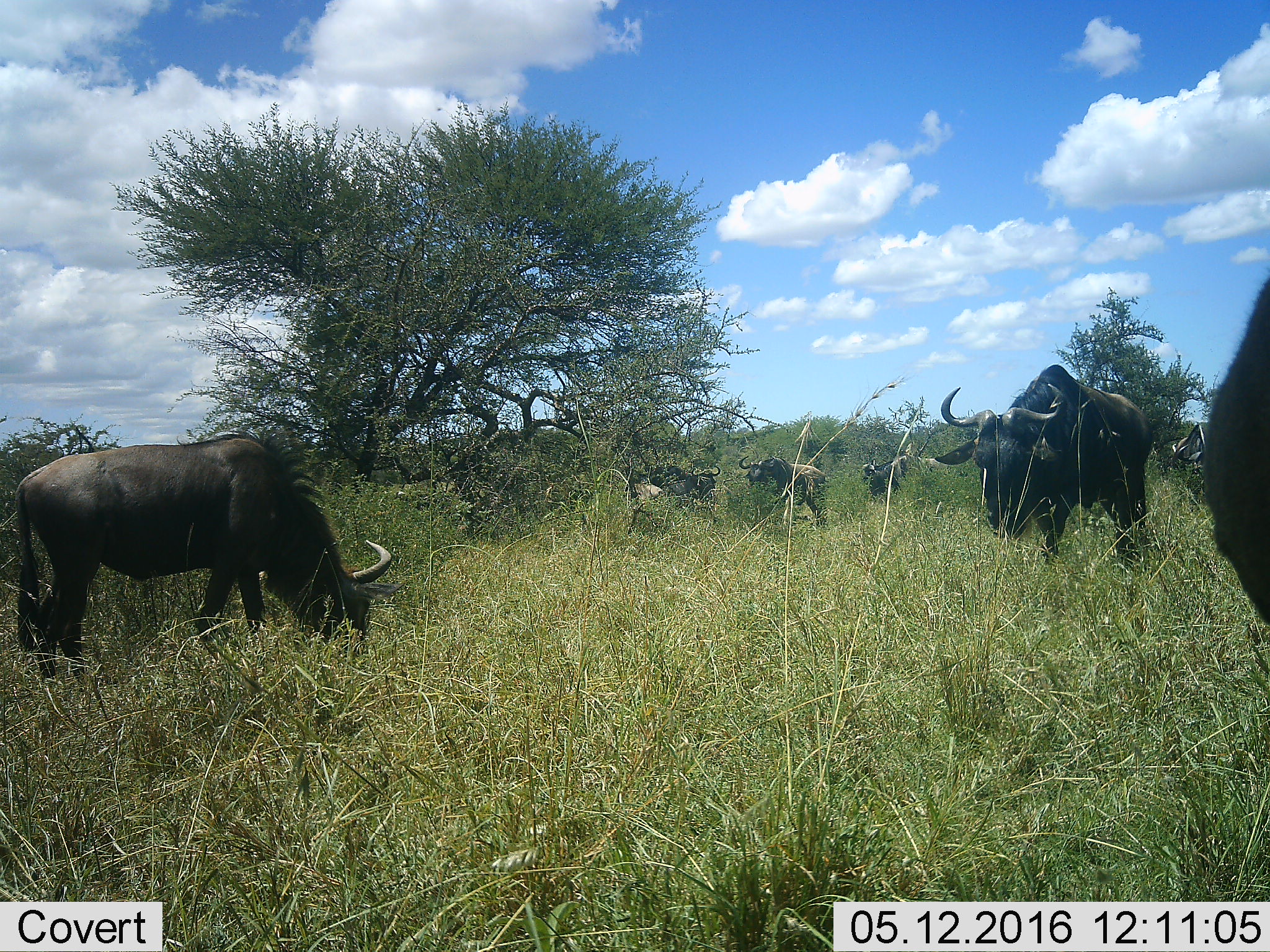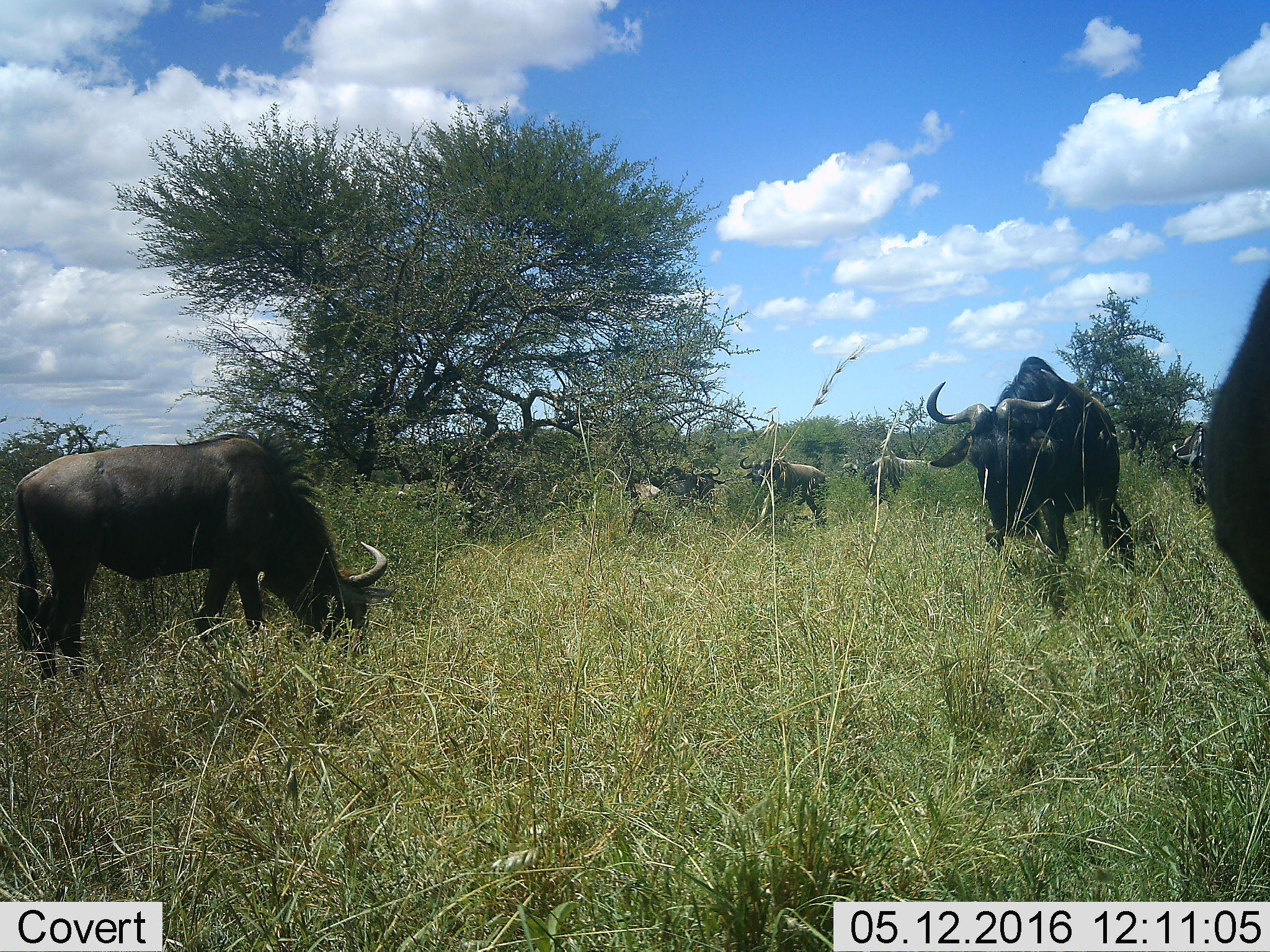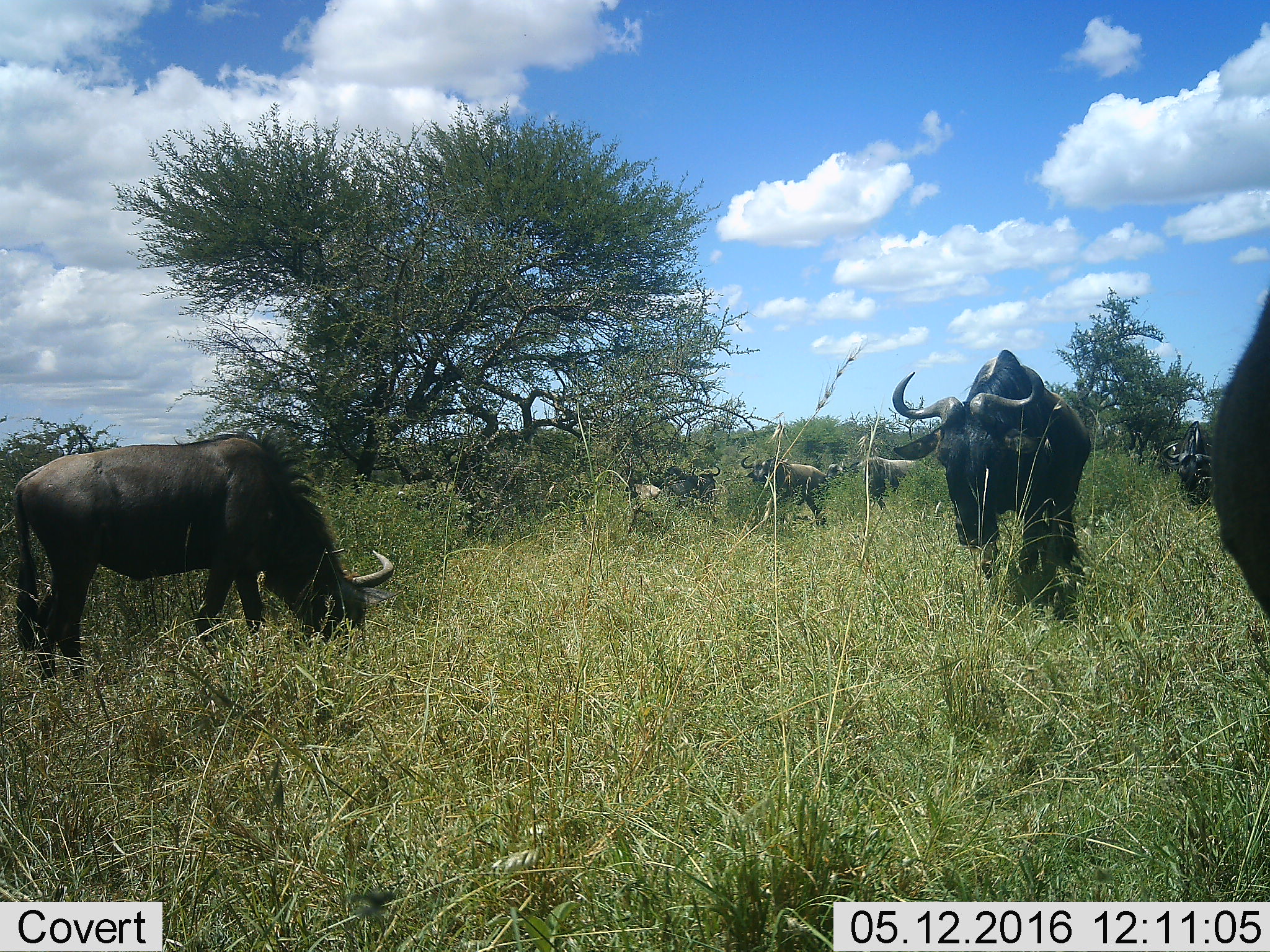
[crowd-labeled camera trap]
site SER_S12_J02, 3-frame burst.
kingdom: Animalia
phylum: Chordata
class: Mammalia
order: Artiodactyla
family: Bovidae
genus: Connochaetes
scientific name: Connochaetes taurinus taurinus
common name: blue wildebeest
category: wildebeestblue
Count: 8.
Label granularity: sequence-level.